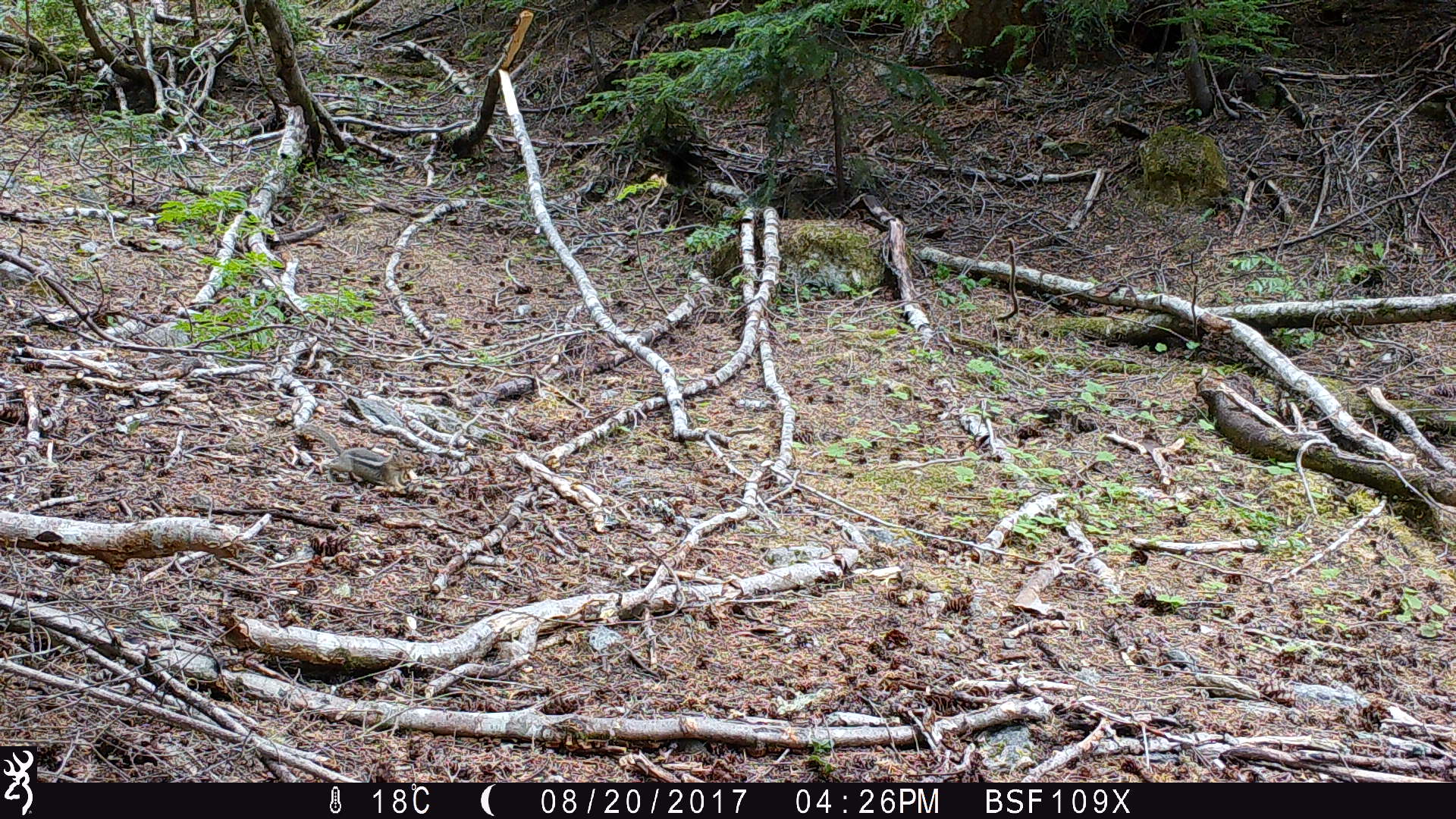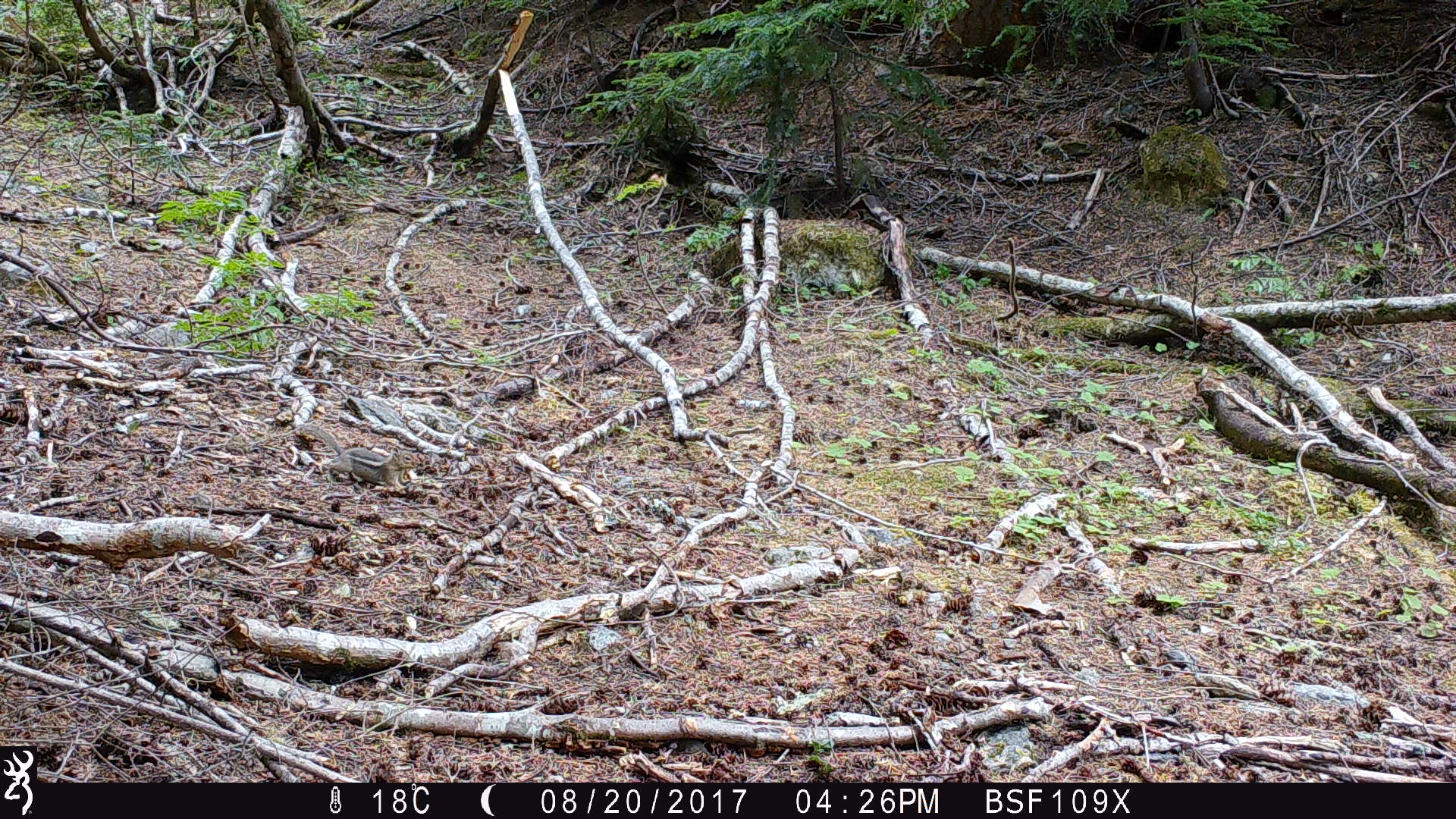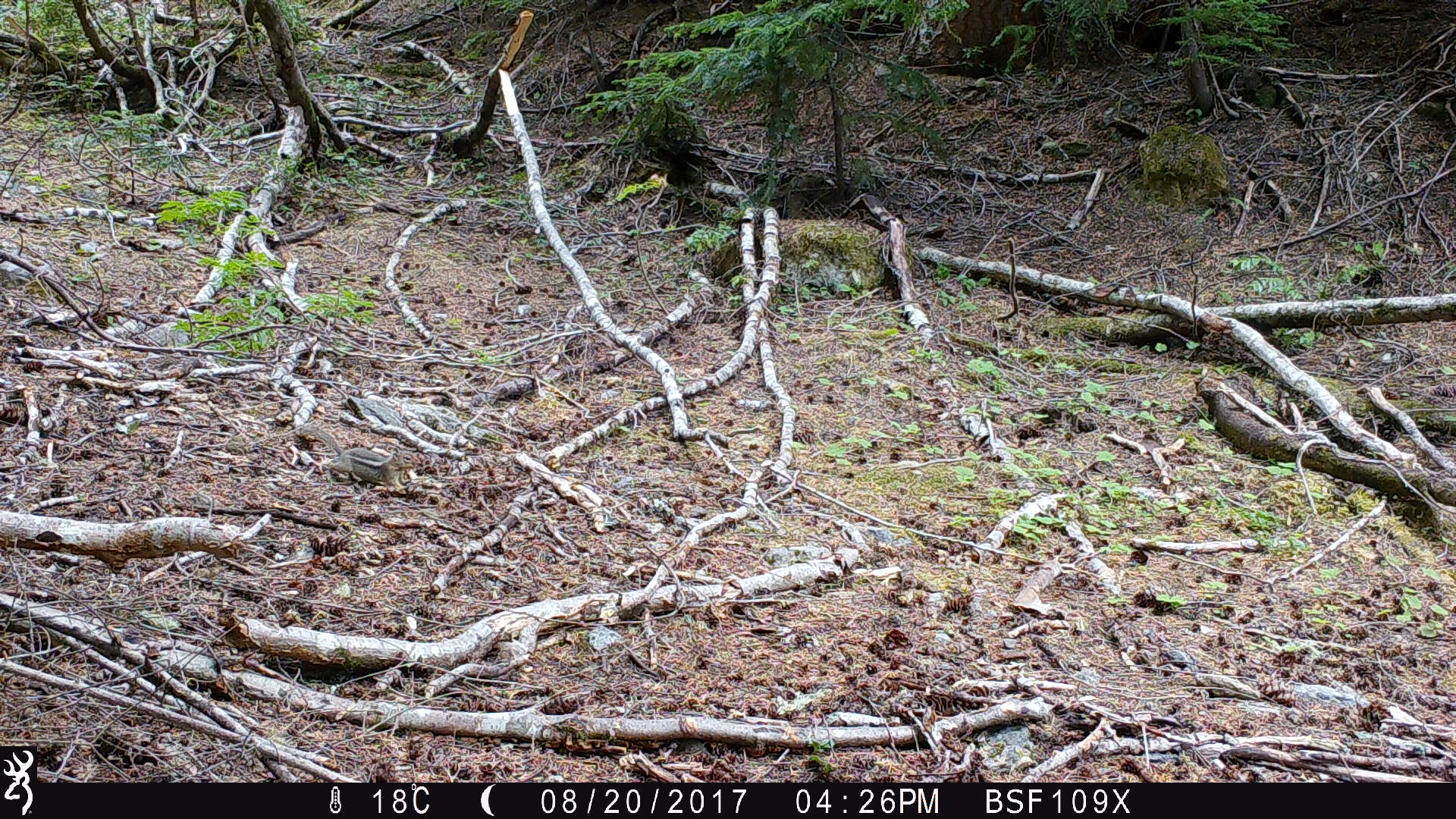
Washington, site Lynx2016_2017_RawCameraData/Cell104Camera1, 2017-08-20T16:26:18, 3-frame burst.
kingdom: Animalia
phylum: Chordata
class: Mammalia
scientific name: Mammalia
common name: small mammal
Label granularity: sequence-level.